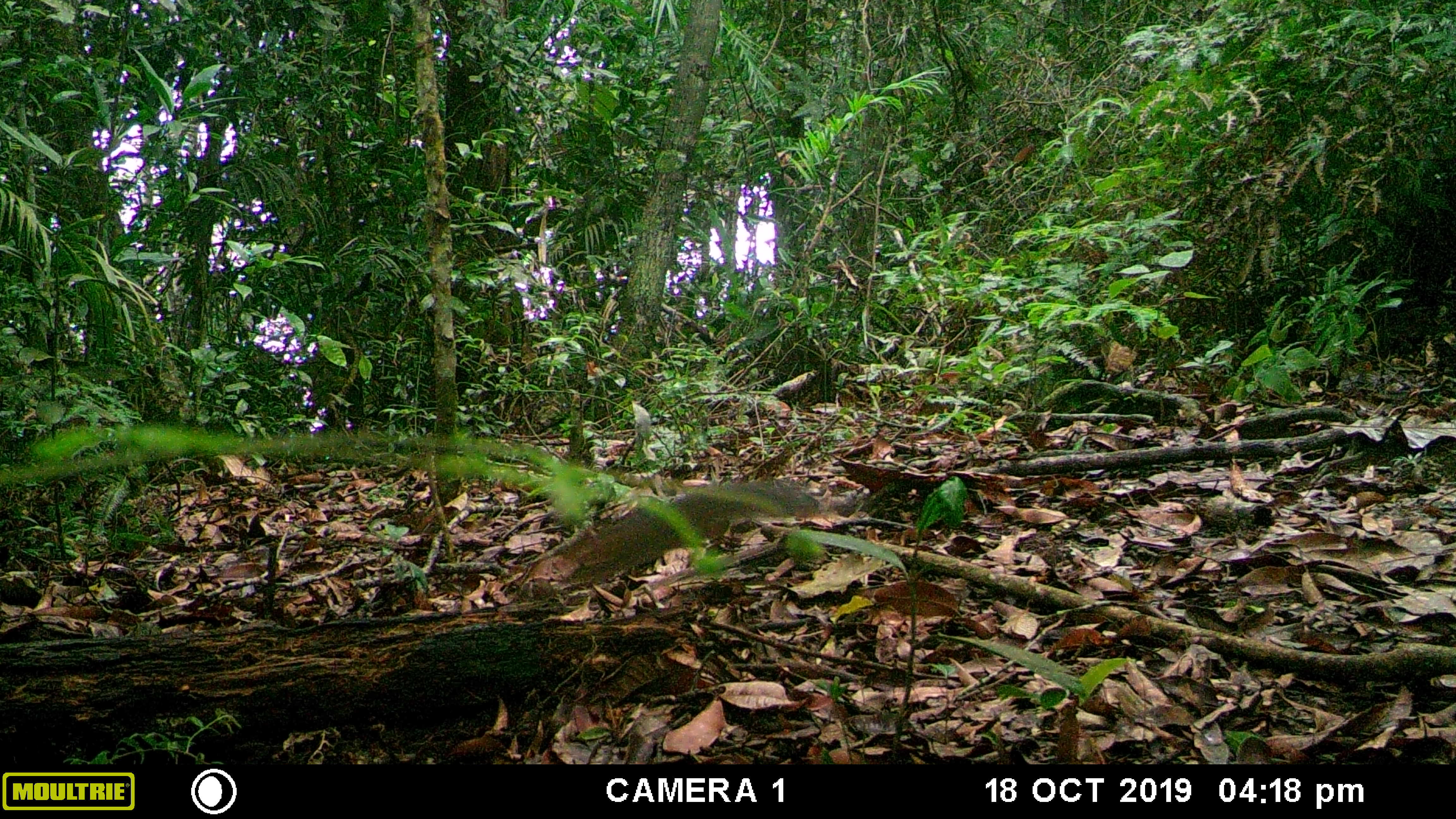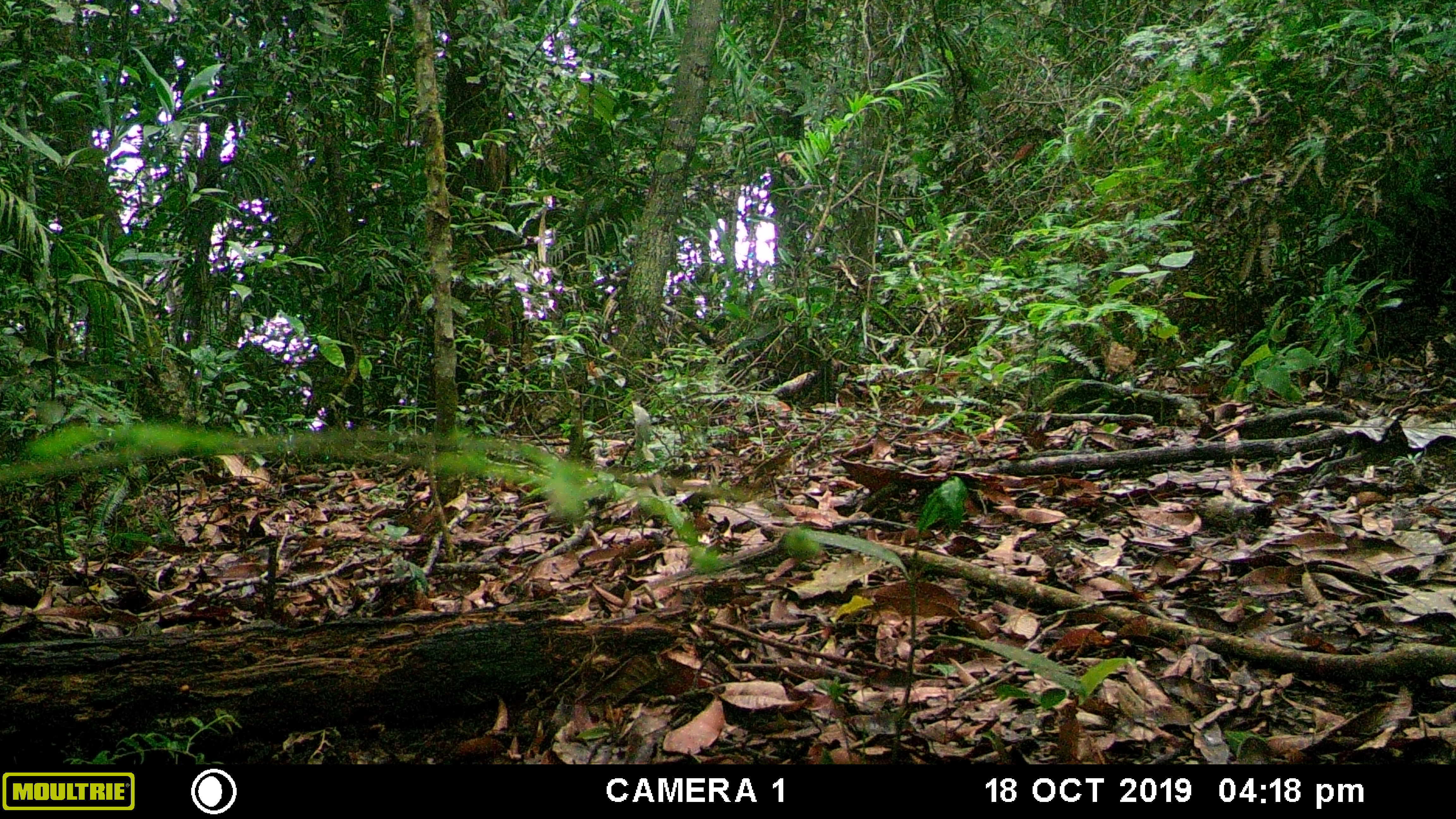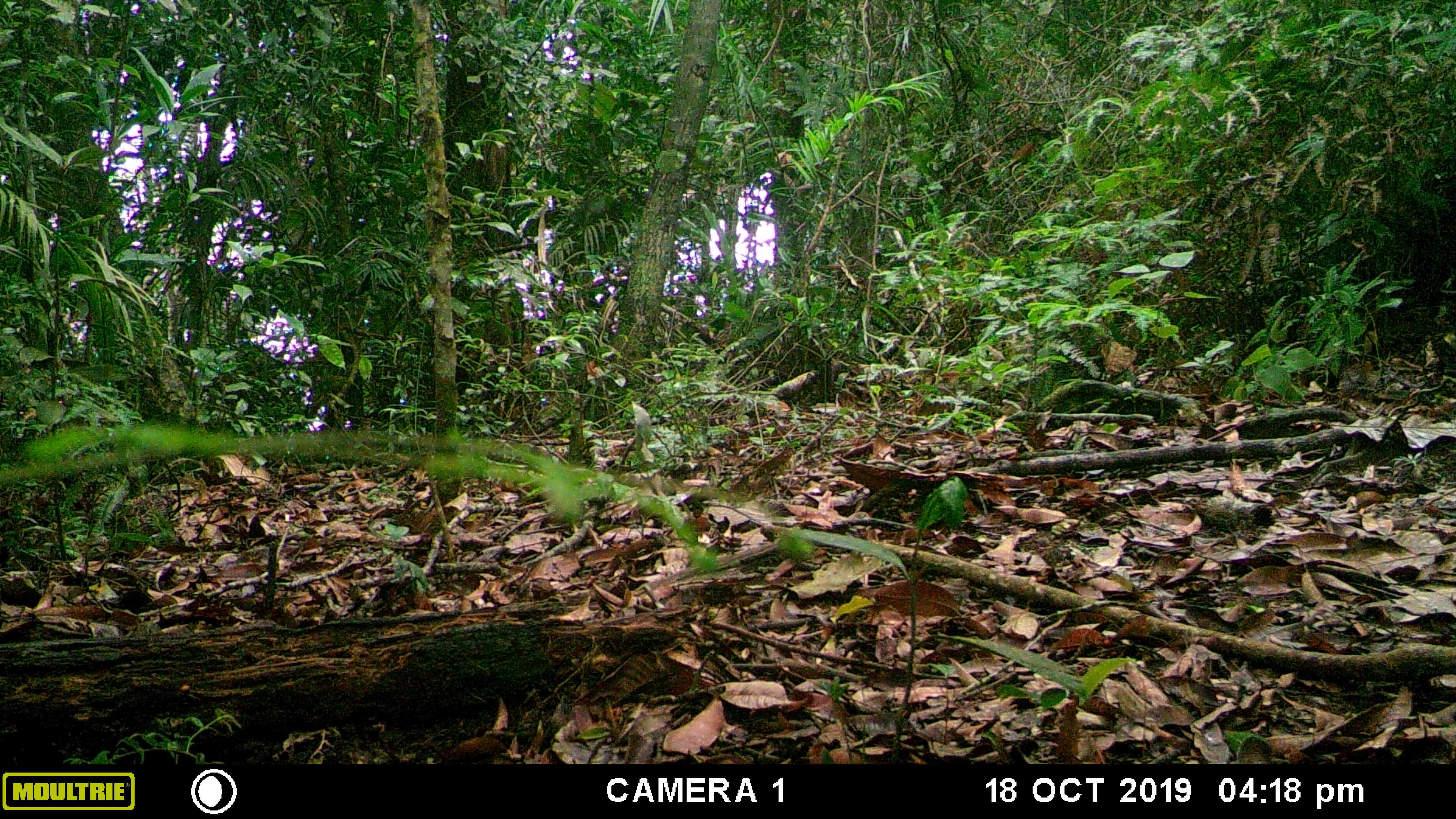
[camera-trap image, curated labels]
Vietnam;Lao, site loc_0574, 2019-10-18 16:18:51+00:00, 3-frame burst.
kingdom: Animalia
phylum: Chordata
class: Mammalia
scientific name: Mammalia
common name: mammal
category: unidentified small mammal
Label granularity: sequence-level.